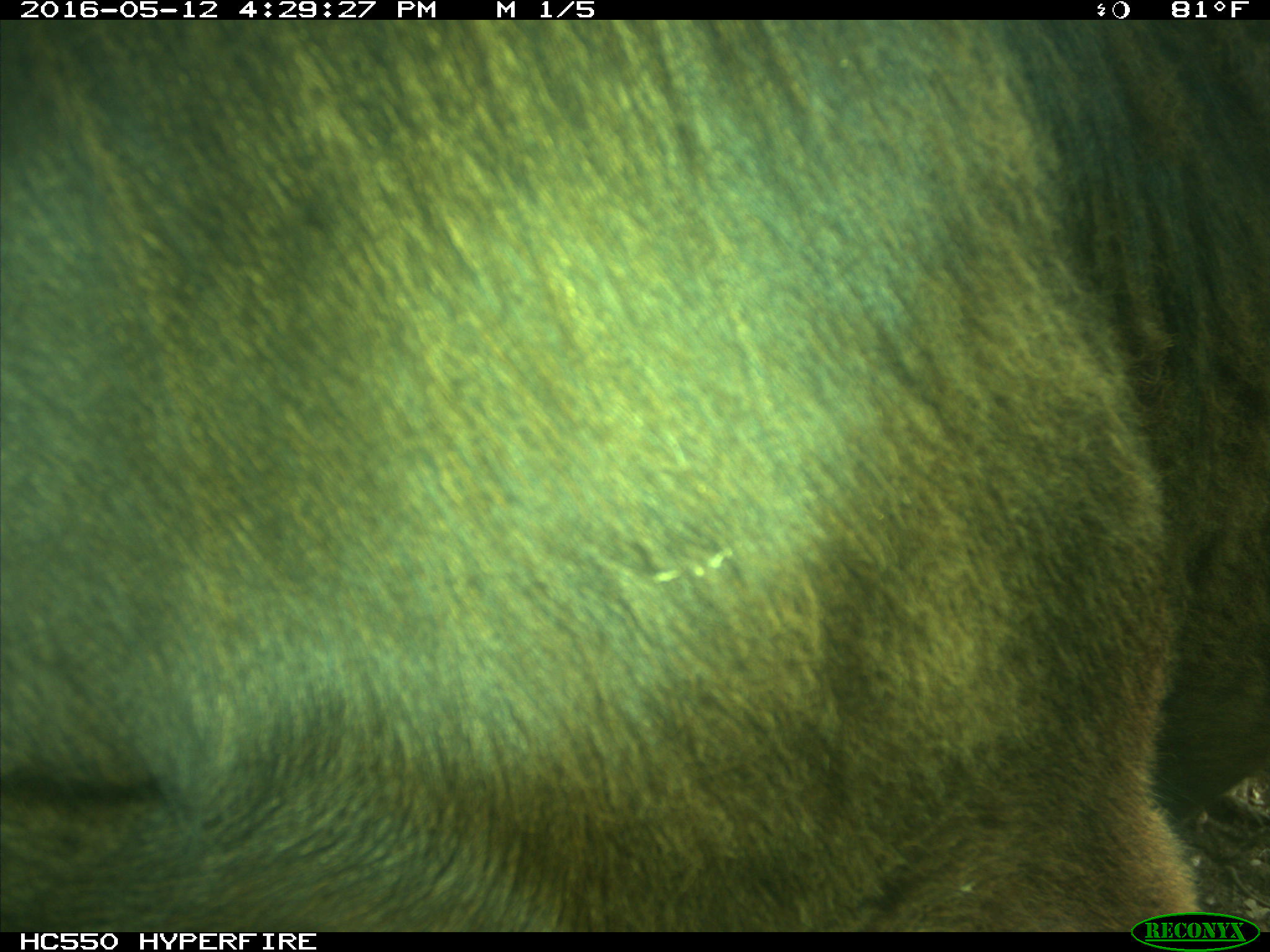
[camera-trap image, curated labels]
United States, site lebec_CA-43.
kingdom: Animalia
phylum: Chordata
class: Mammalia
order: Artiodactyla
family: Bovidae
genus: Bos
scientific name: Bos taurus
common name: domestic cow